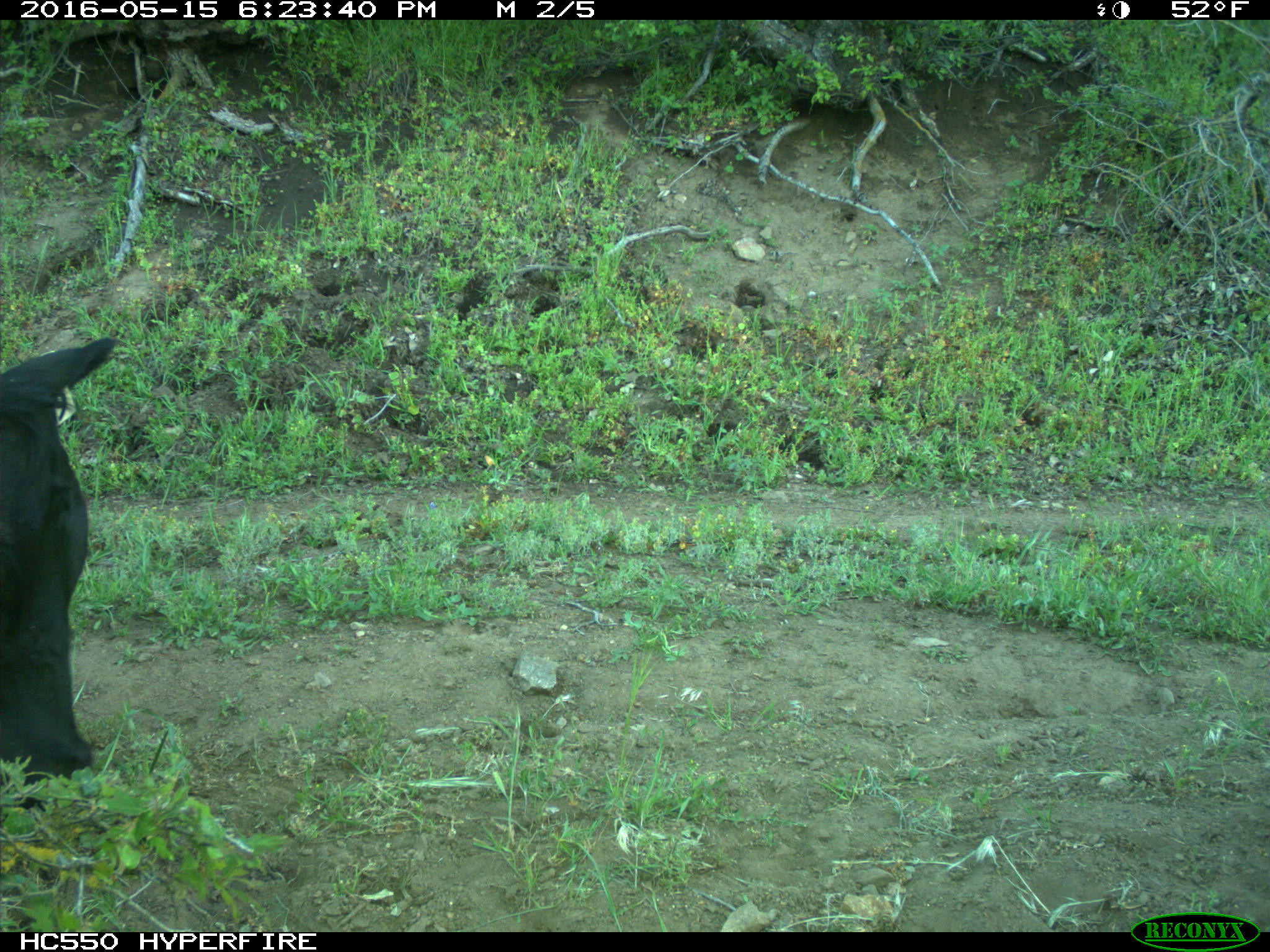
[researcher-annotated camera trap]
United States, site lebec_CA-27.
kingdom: Animalia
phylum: Chordata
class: Mammalia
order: Artiodactyla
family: Bovidae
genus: Bos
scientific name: Bos taurus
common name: domestic cow